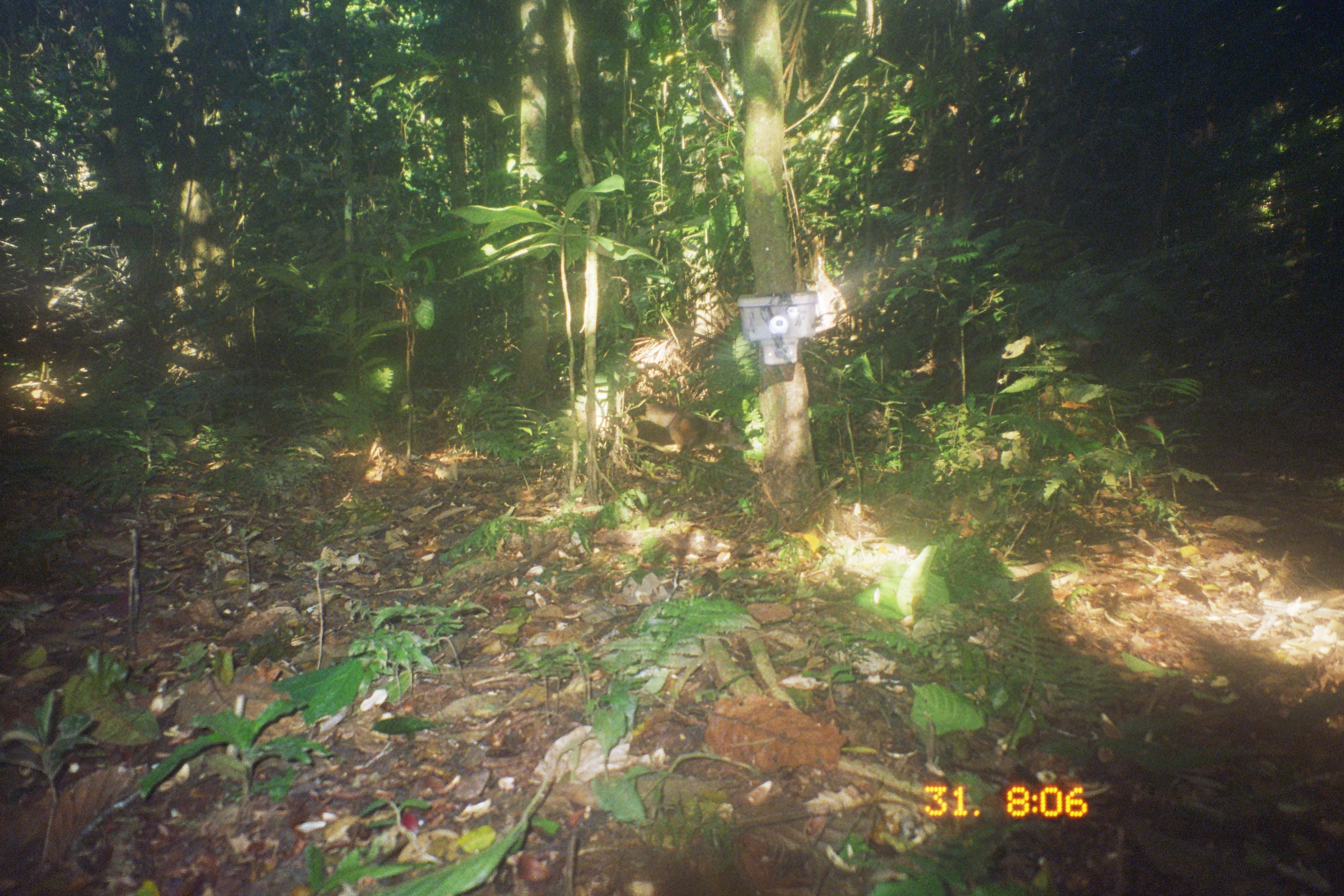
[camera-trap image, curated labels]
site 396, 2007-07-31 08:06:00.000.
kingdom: Animalia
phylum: Chordata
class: Mammalia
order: Rodentia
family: Dasyproctidae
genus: Dasyprocta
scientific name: Dasyprocta punctata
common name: central american agouti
Dasyprocta punctata (central american agouti).